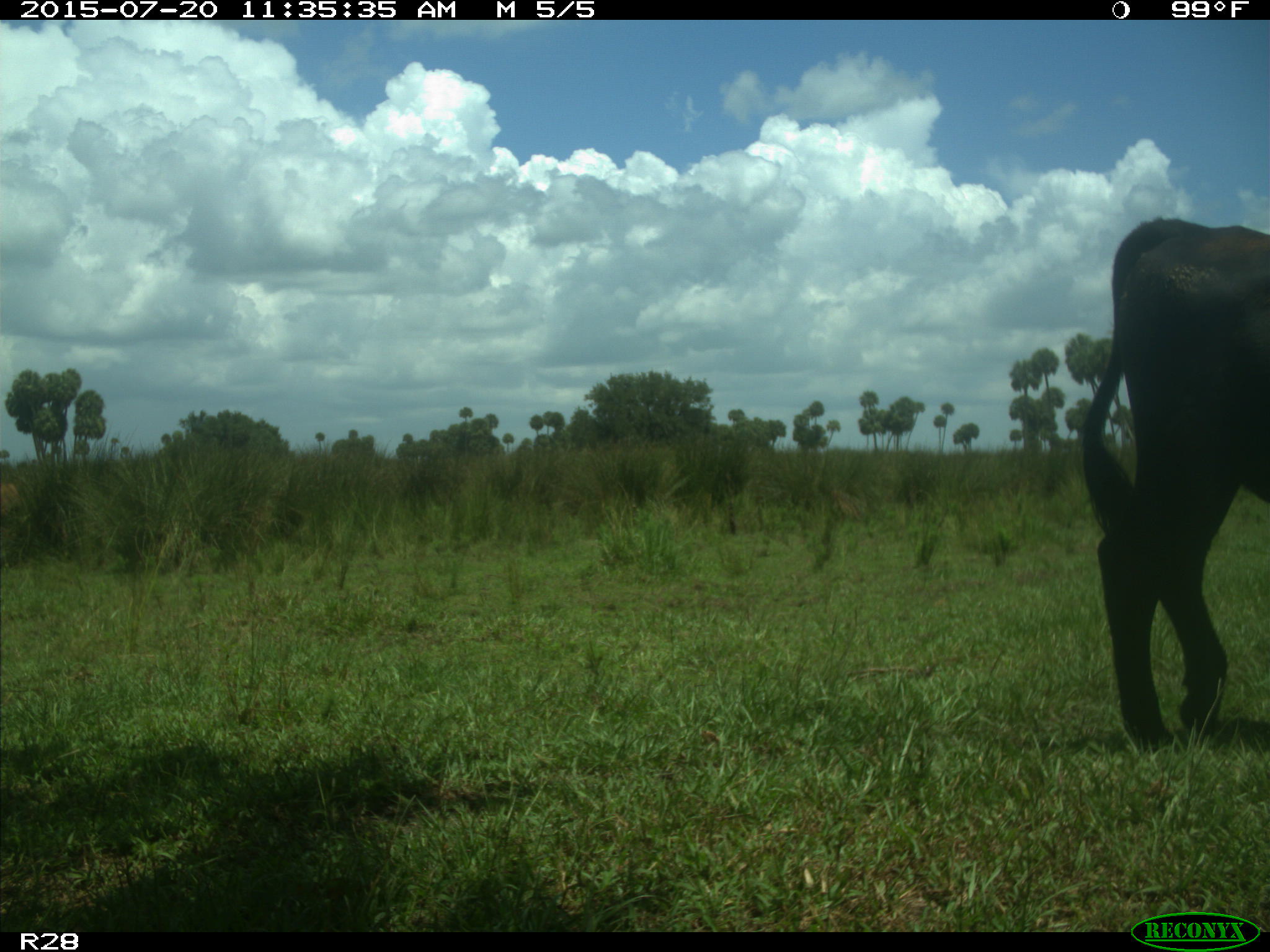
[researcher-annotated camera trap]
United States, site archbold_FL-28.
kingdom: Animalia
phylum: Chordata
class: Mammalia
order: Artiodactyla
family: Bovidae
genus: Bos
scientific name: Bos taurus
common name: domestic cow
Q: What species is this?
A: Bos taurus (domestic cow).